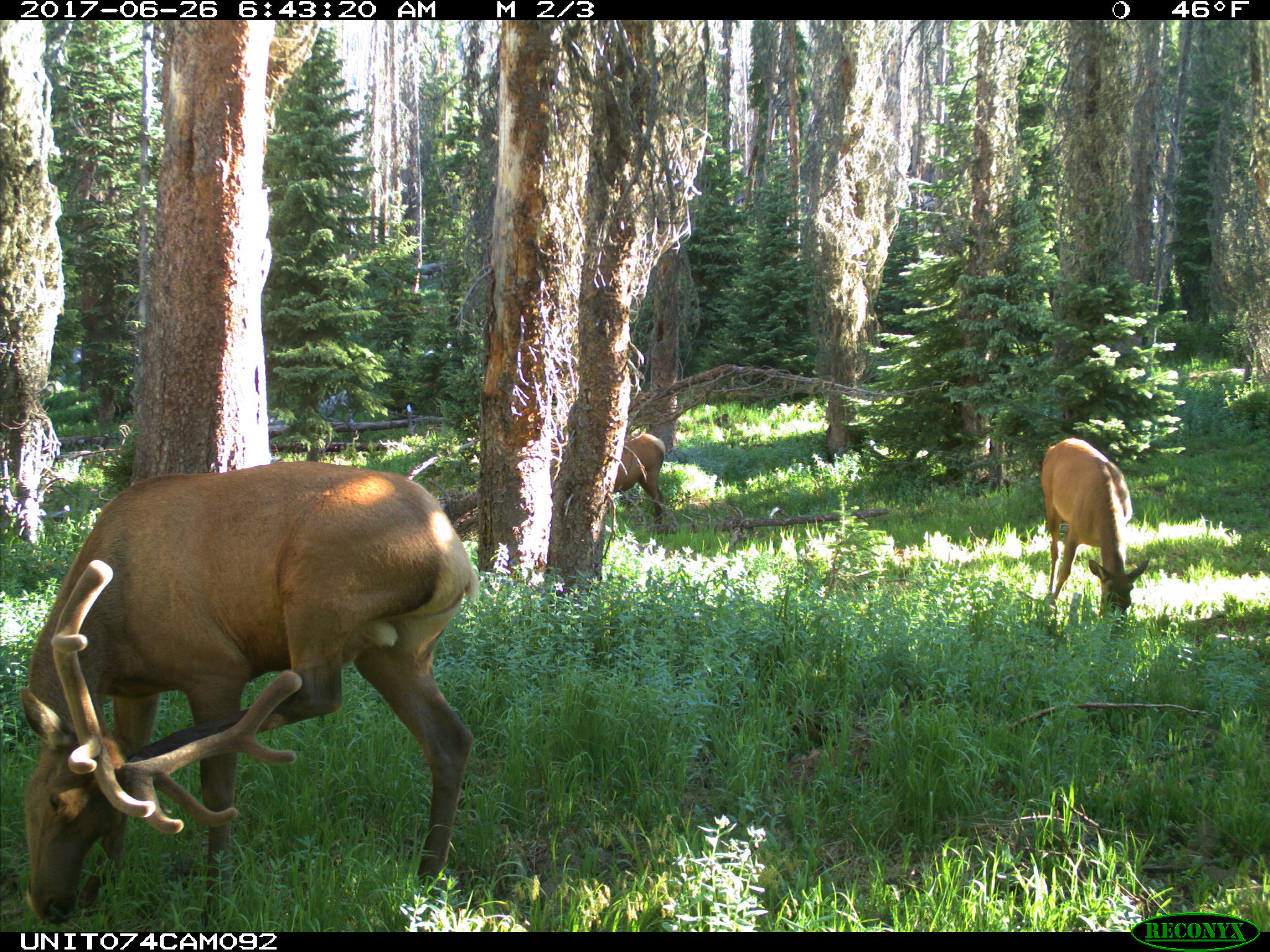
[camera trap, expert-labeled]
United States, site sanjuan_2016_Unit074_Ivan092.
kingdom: Animalia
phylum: Chordata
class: Mammalia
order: Artiodactyla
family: Cervidae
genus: Cervus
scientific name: Cervus elaphus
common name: red deer